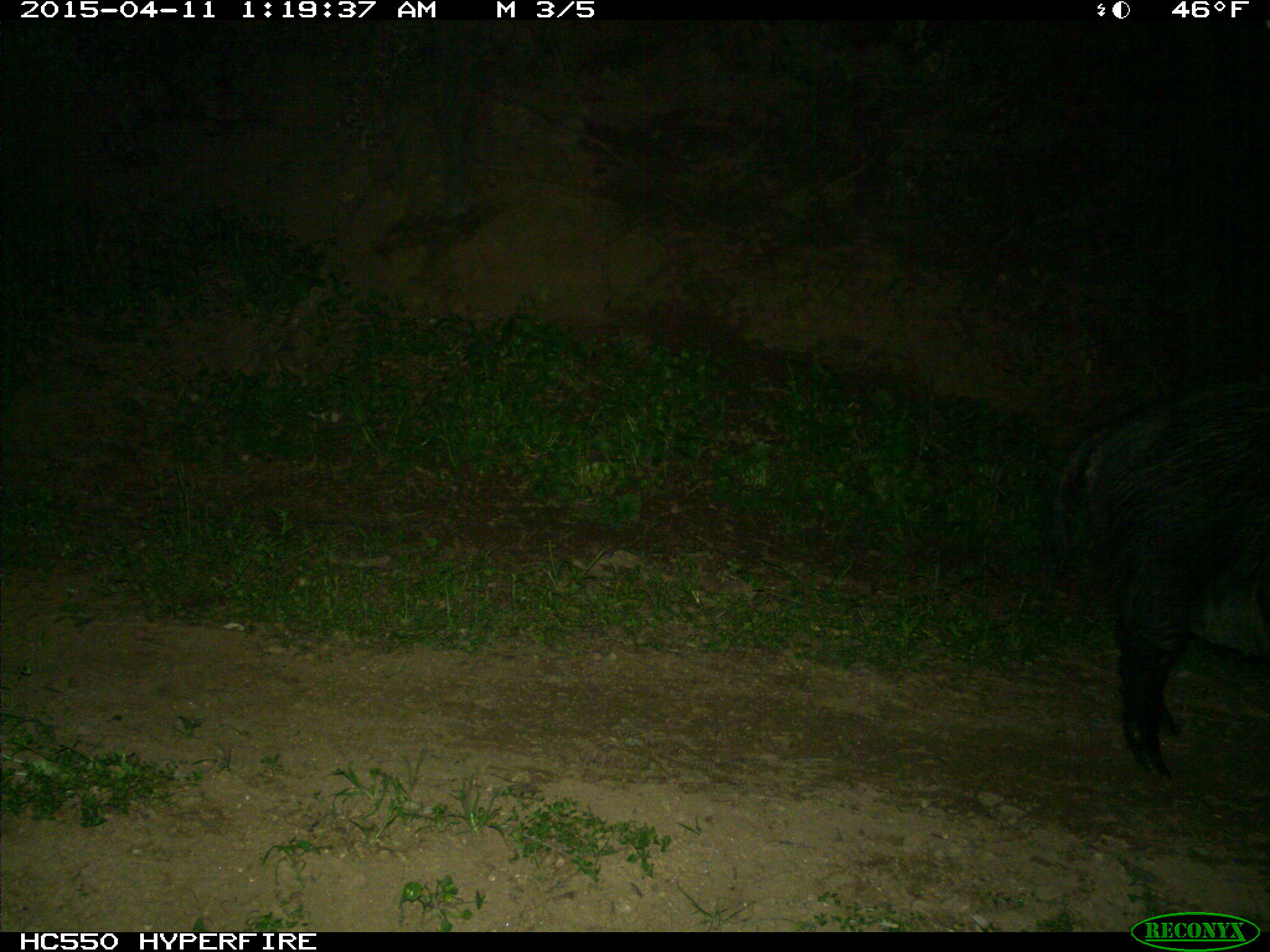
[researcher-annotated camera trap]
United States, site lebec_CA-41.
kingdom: Animalia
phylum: Chordata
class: Mammalia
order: Artiodactyla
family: Suidae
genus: Sus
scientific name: Sus scrofa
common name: wild boar